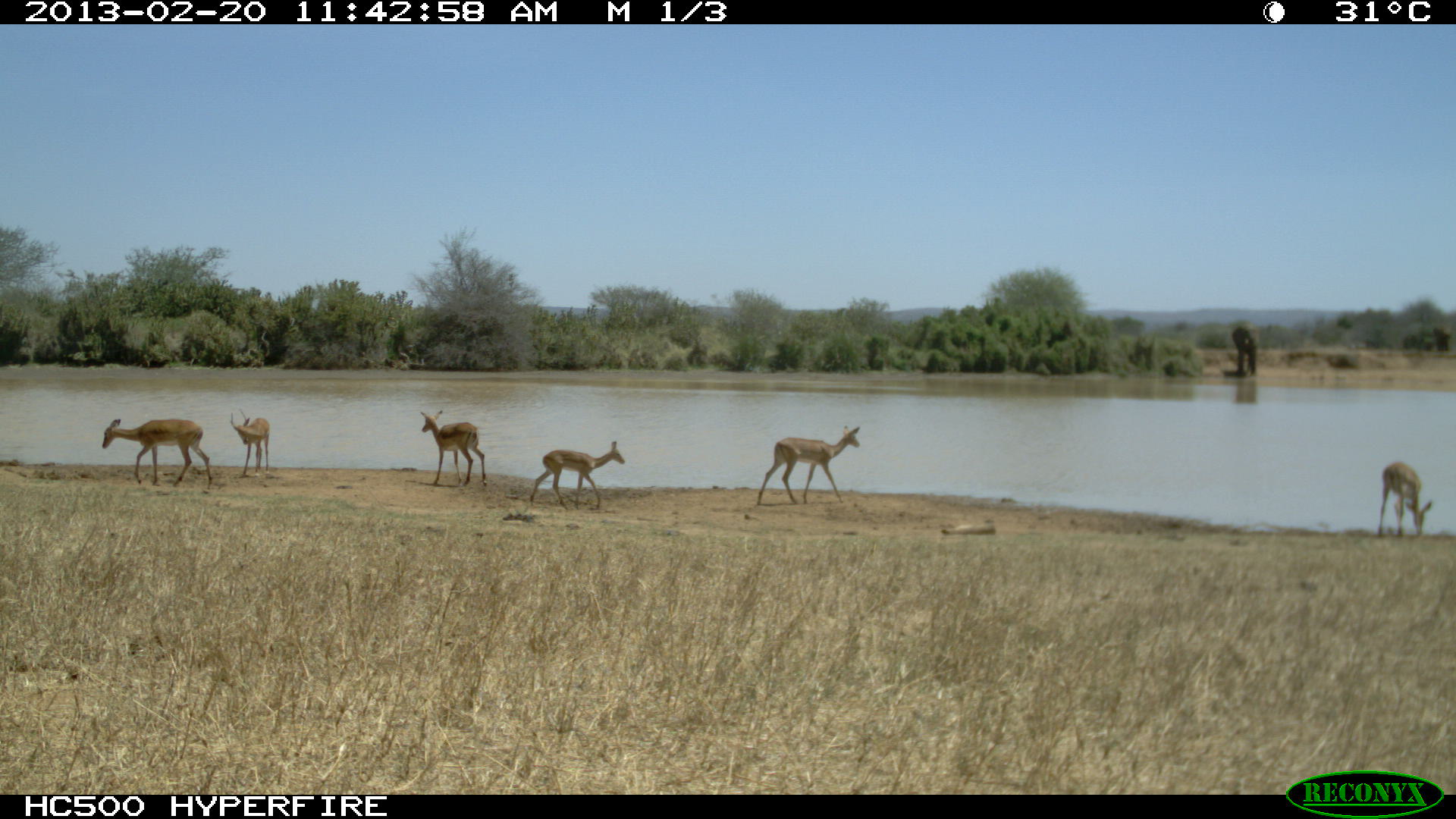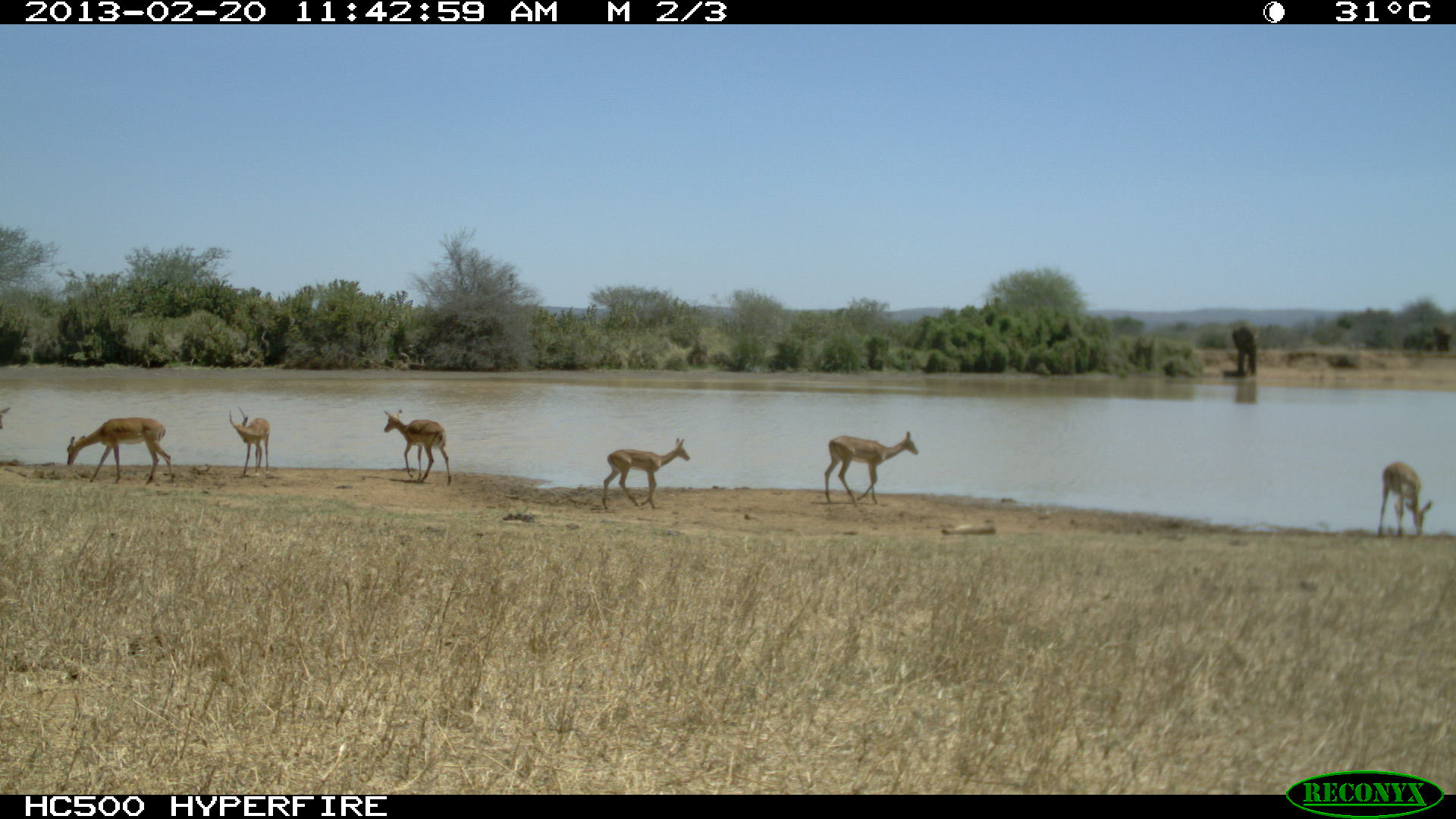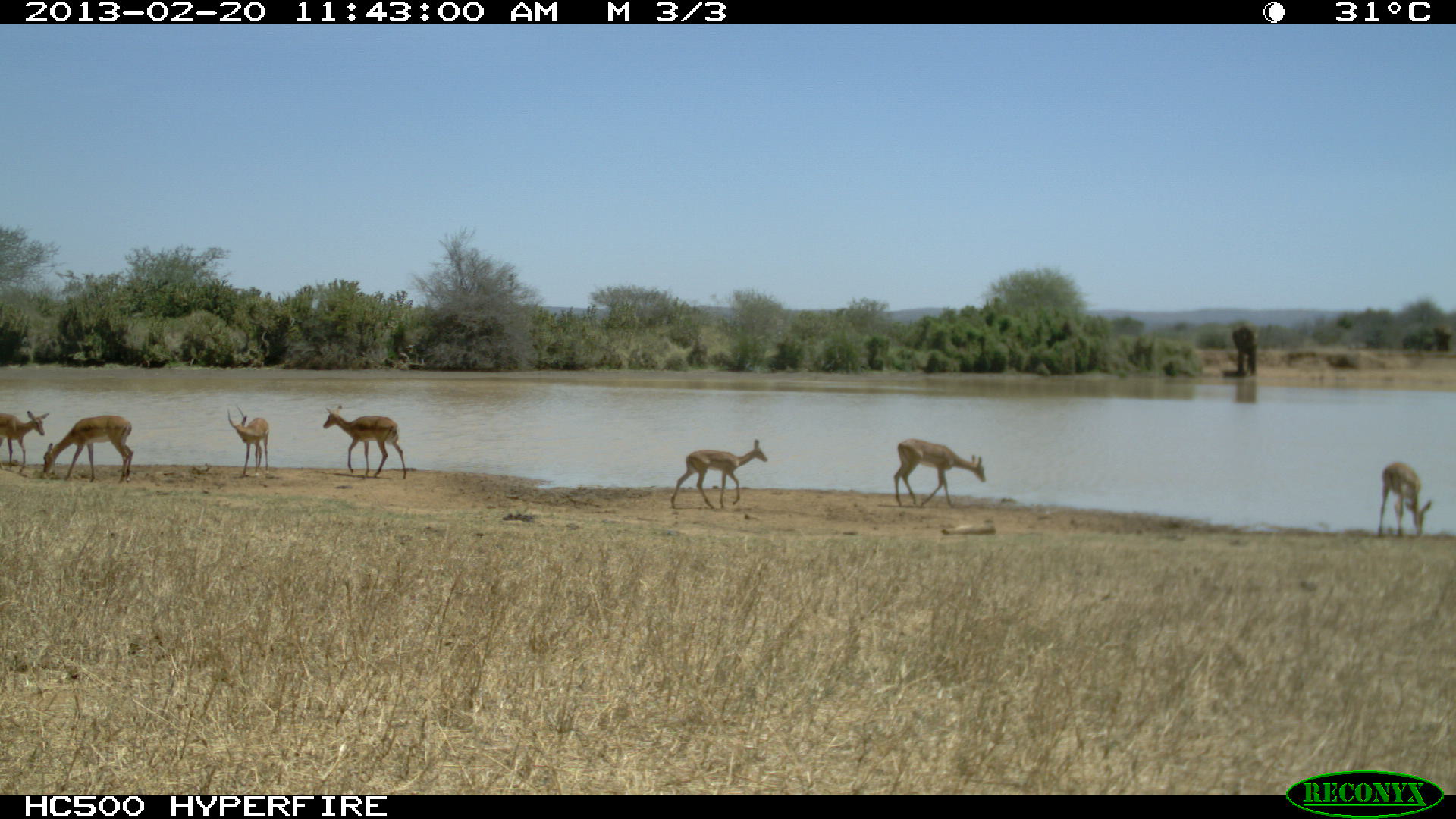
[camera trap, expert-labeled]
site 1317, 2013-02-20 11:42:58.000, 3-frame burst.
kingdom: Animalia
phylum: Chordata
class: Mammalia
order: Artiodactyla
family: Bovidae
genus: Aepyceros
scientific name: Aepyceros melampus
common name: impala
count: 11